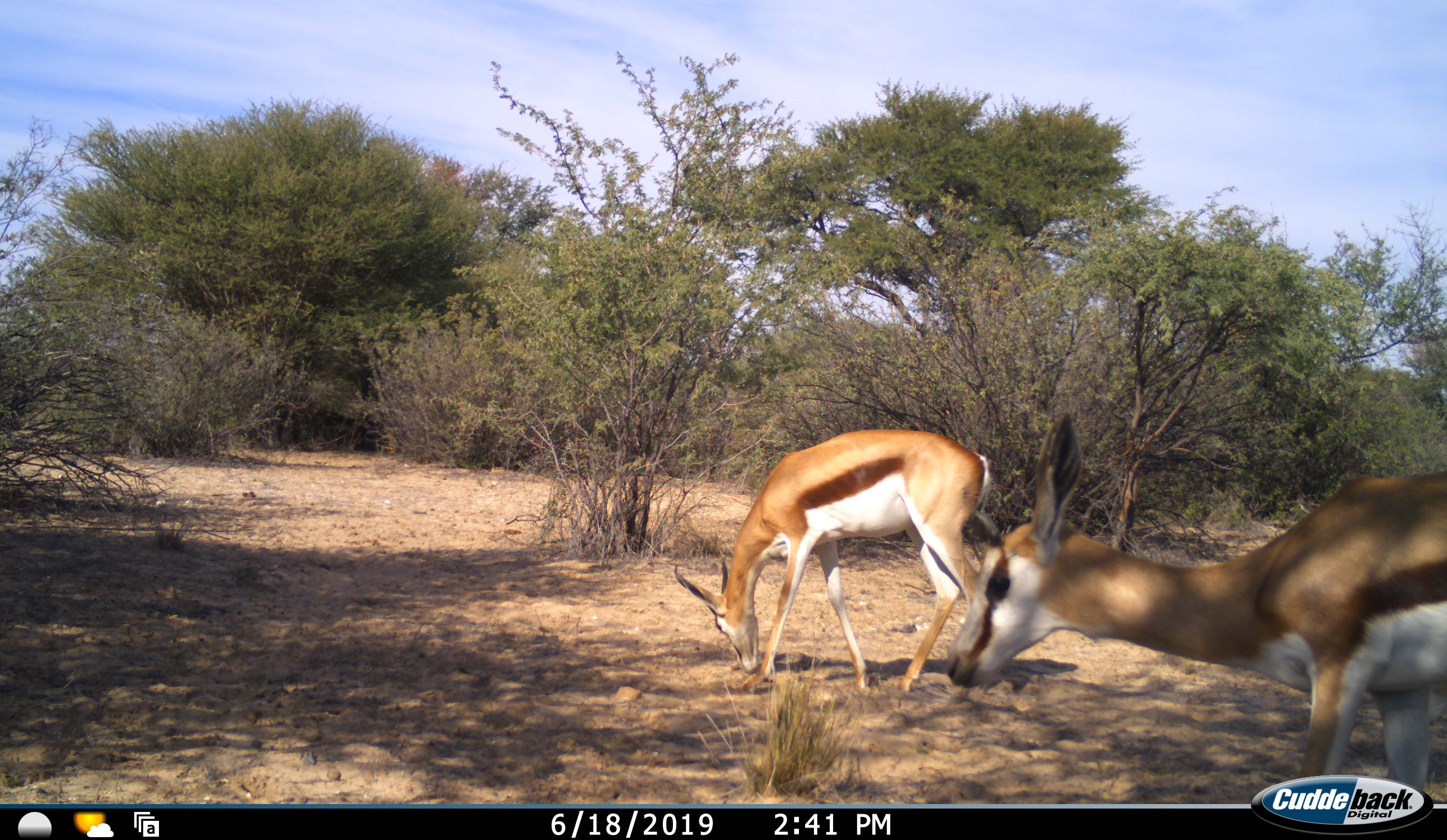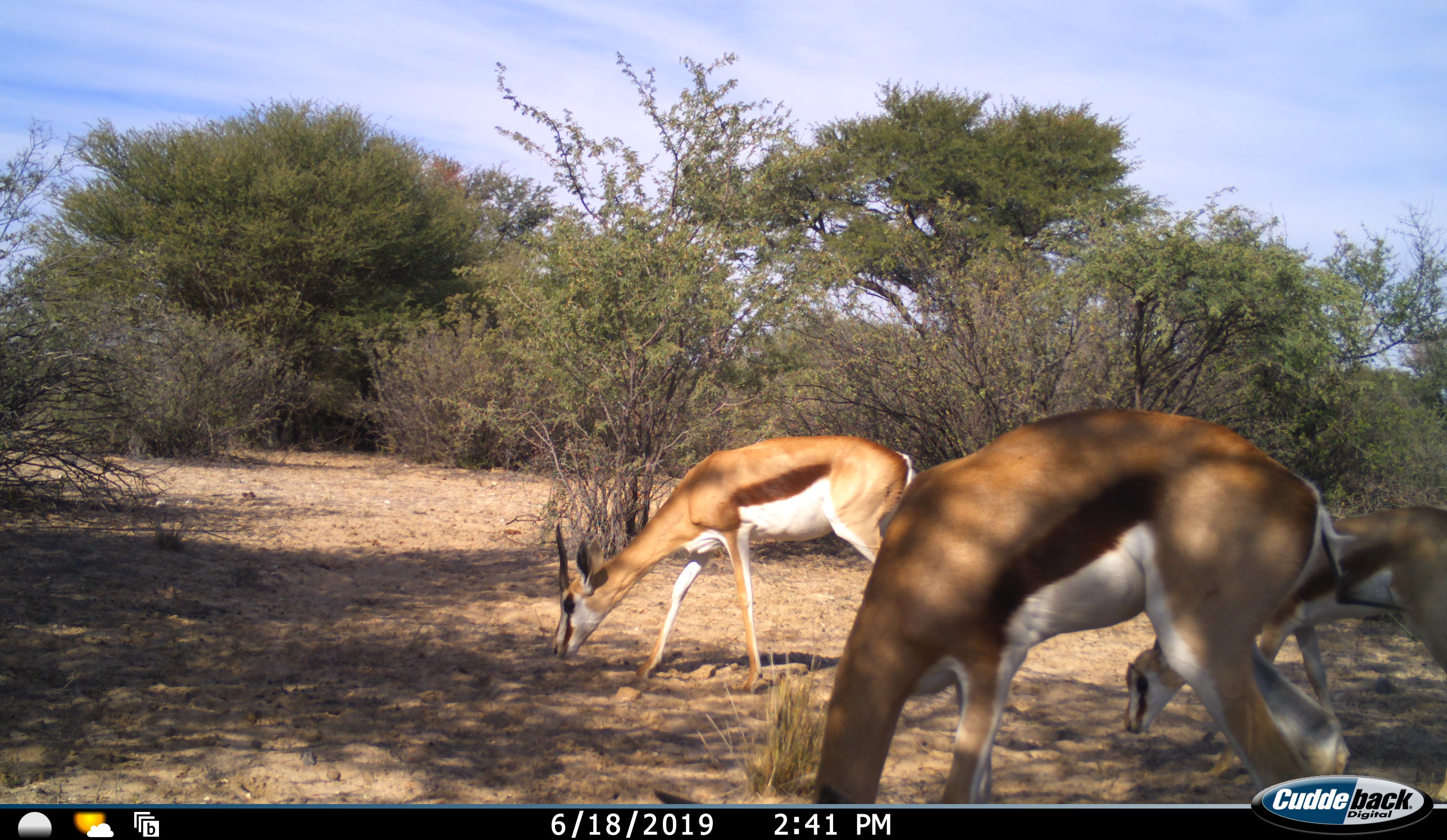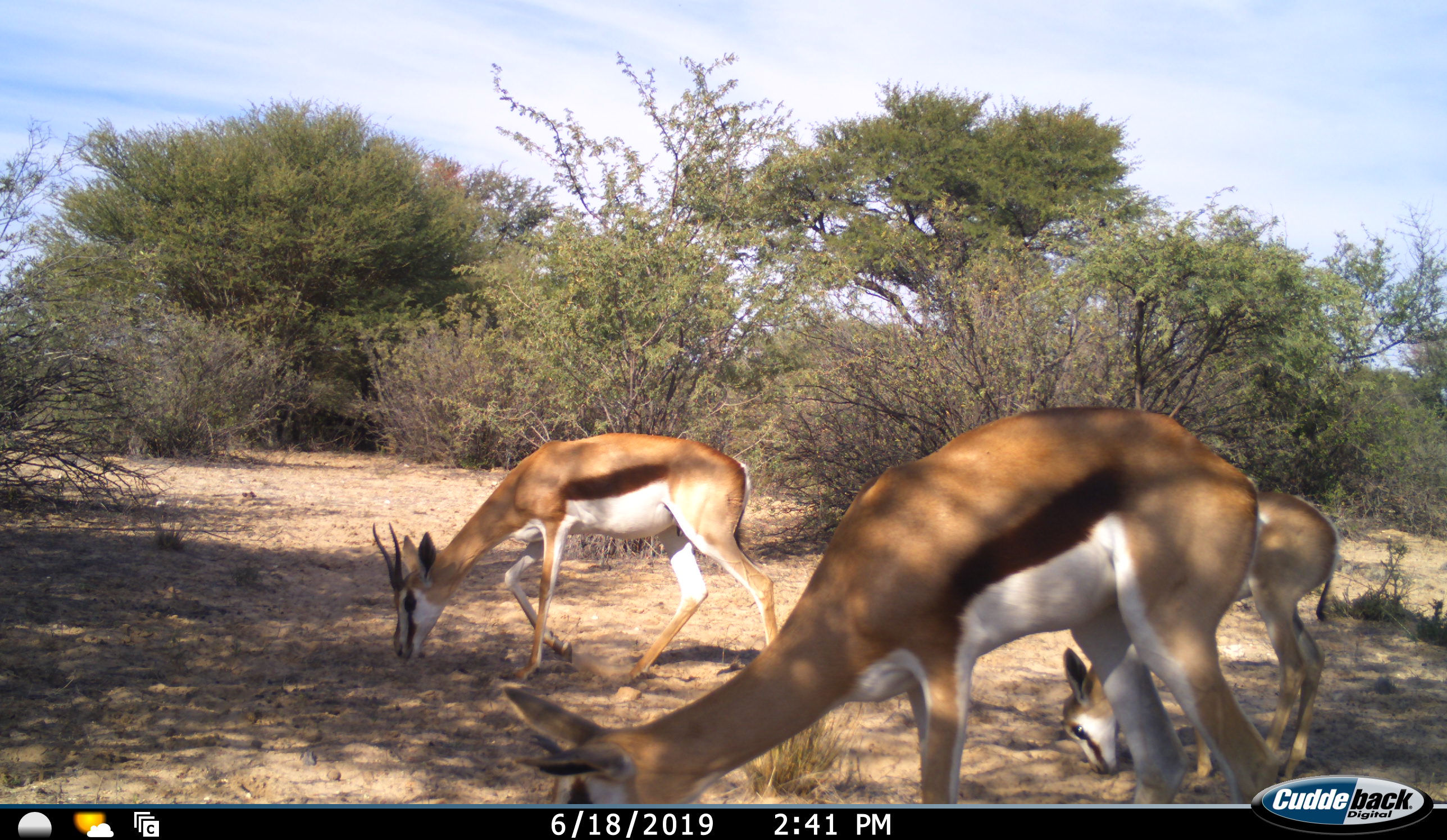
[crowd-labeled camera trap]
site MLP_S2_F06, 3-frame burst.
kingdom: Animalia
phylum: Chordata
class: Mammalia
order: Artiodactyla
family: Bovidae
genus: Antidorcas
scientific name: Antidorcas marsupialis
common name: springbok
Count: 3.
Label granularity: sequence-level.